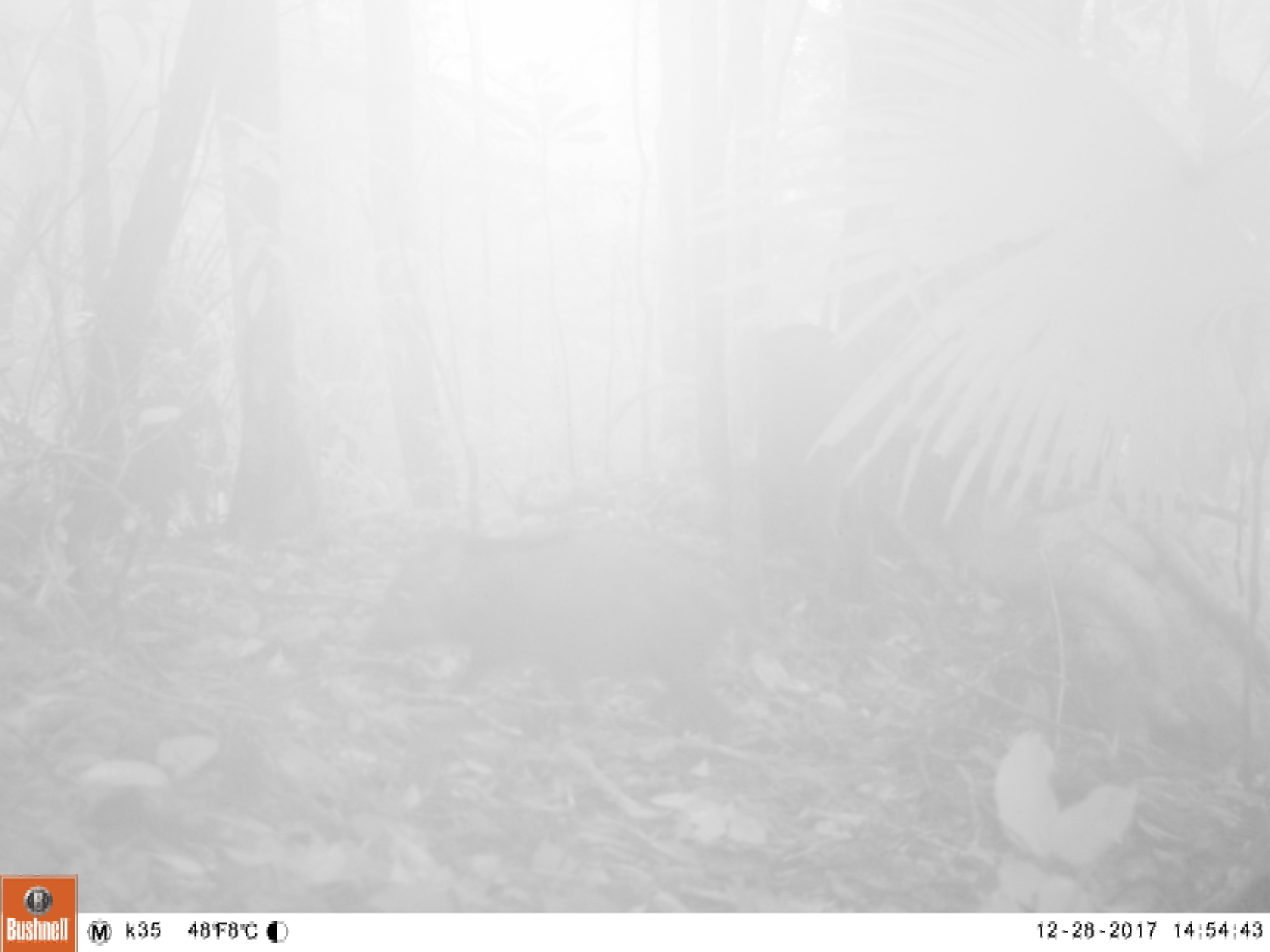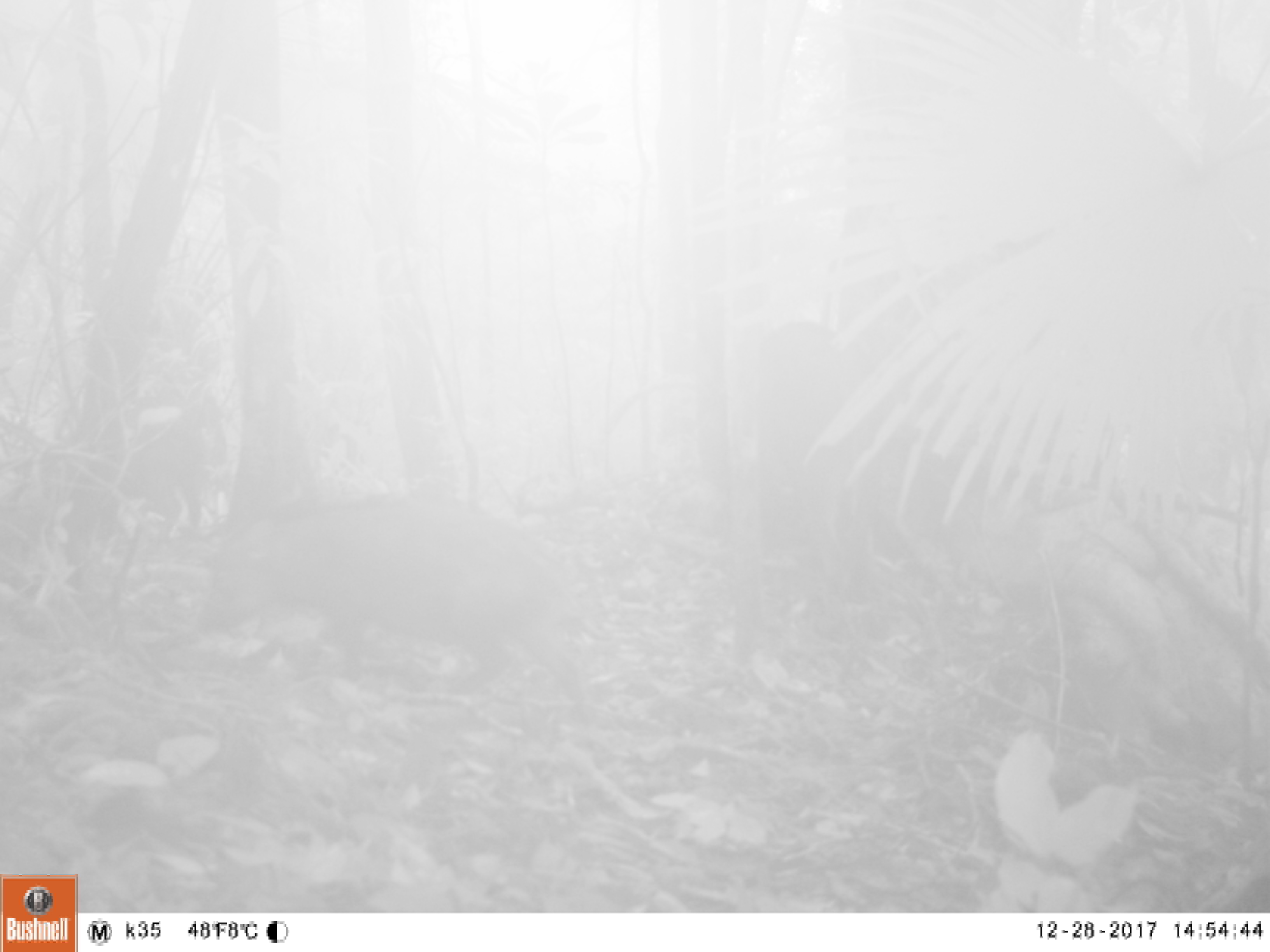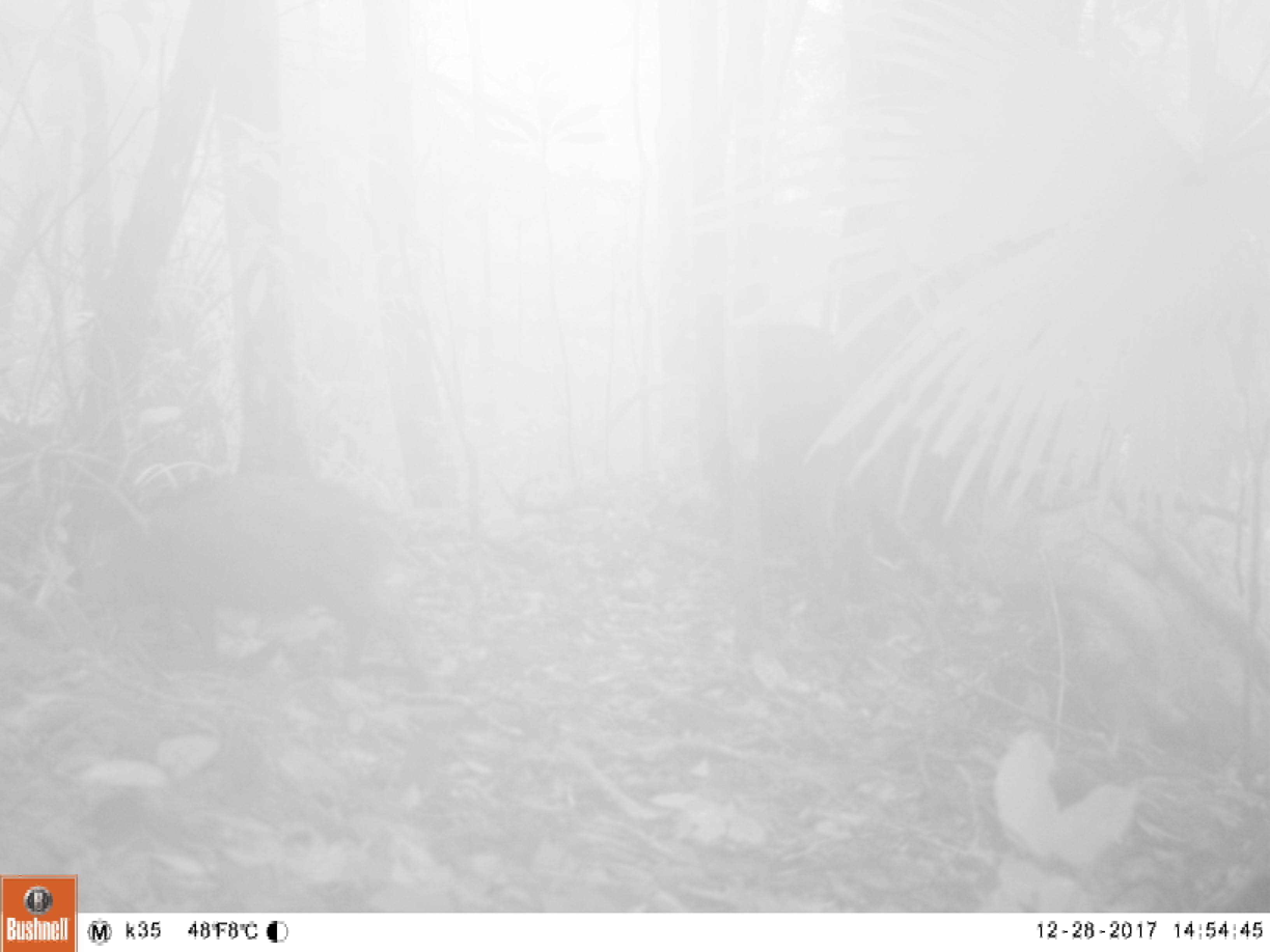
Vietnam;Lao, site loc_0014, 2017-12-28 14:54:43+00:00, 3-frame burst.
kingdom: Animalia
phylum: Chordata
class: Mammalia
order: Artiodactyla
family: Suidae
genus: Sus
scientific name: Sus scrofa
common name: eurasian wild pig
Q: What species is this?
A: Eurasian wild pig (Sus scrofa).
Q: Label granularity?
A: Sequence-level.